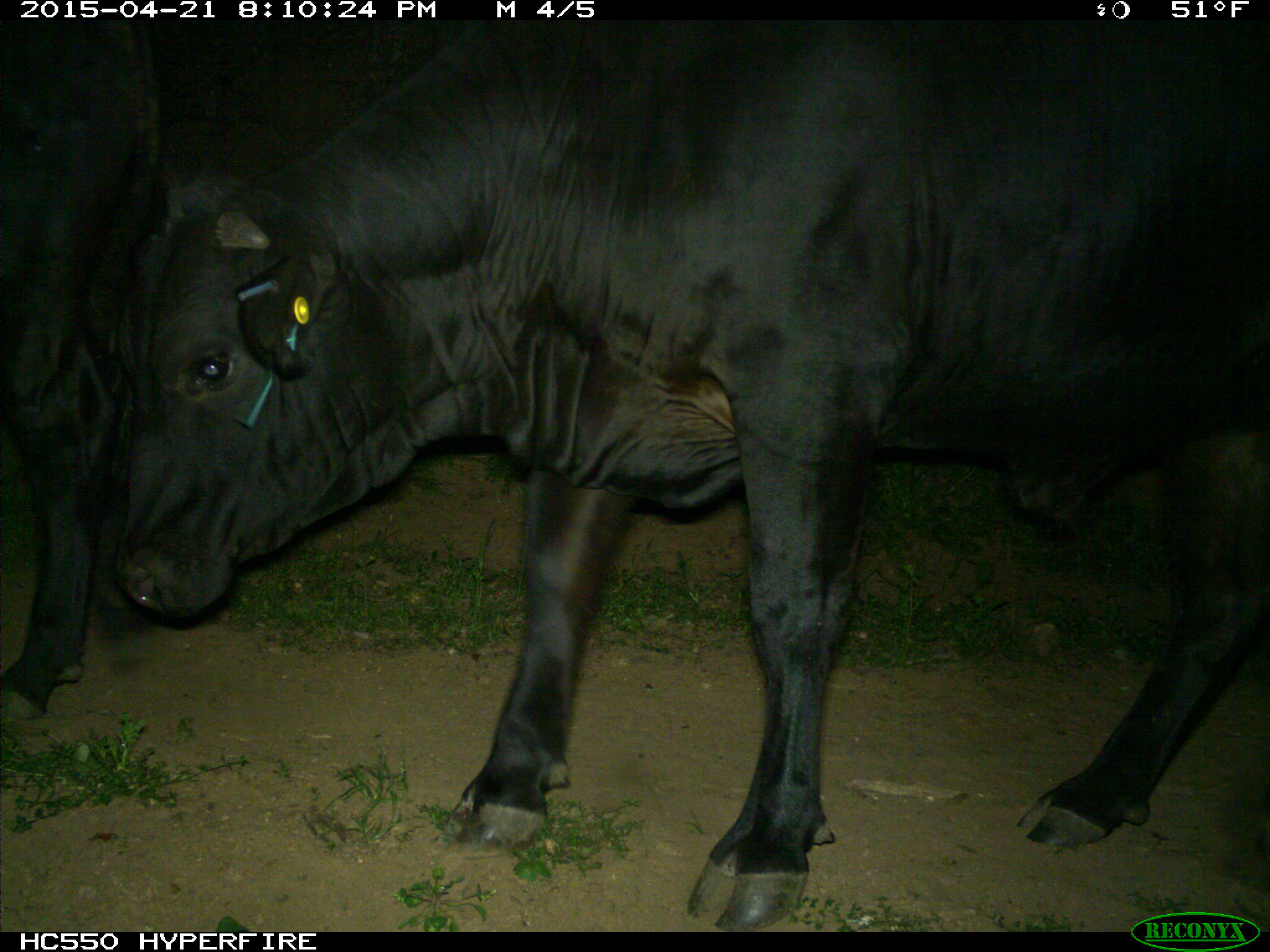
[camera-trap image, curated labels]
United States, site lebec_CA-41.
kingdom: Animalia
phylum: Chordata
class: Mammalia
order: Artiodactyla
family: Bovidae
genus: Bos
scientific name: Bos taurus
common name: domestic cow